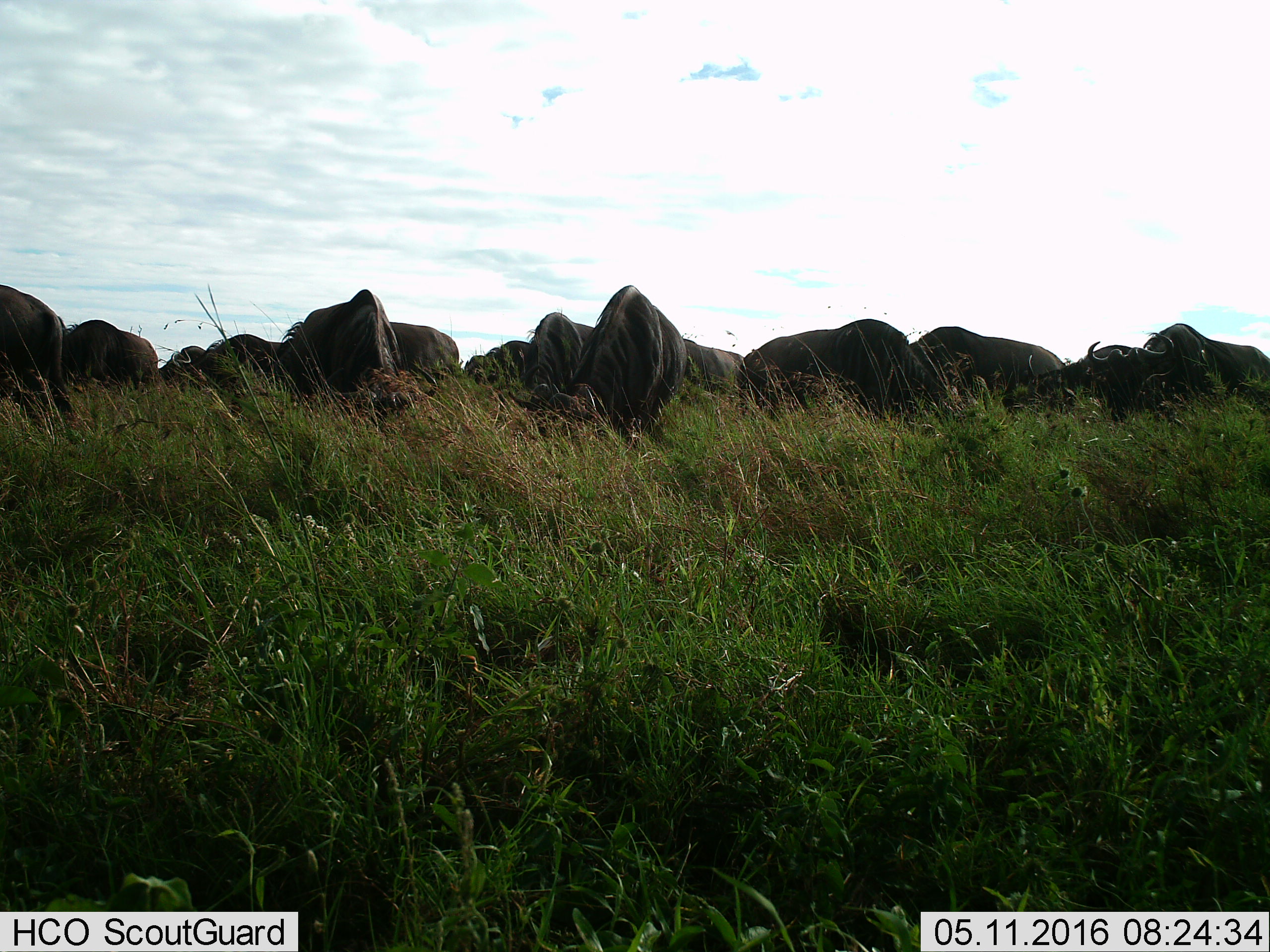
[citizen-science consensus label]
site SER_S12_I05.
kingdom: Animalia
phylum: Chordata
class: Mammalia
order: Artiodactyla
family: Bovidae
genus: Connochaetes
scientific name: Connochaetes taurinus taurinus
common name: blue wildebeest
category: wildebeestblue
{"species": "wildebeestblue (blue wildebeest) (Connochaetes taurinus taurinus)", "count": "11-50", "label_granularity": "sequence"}